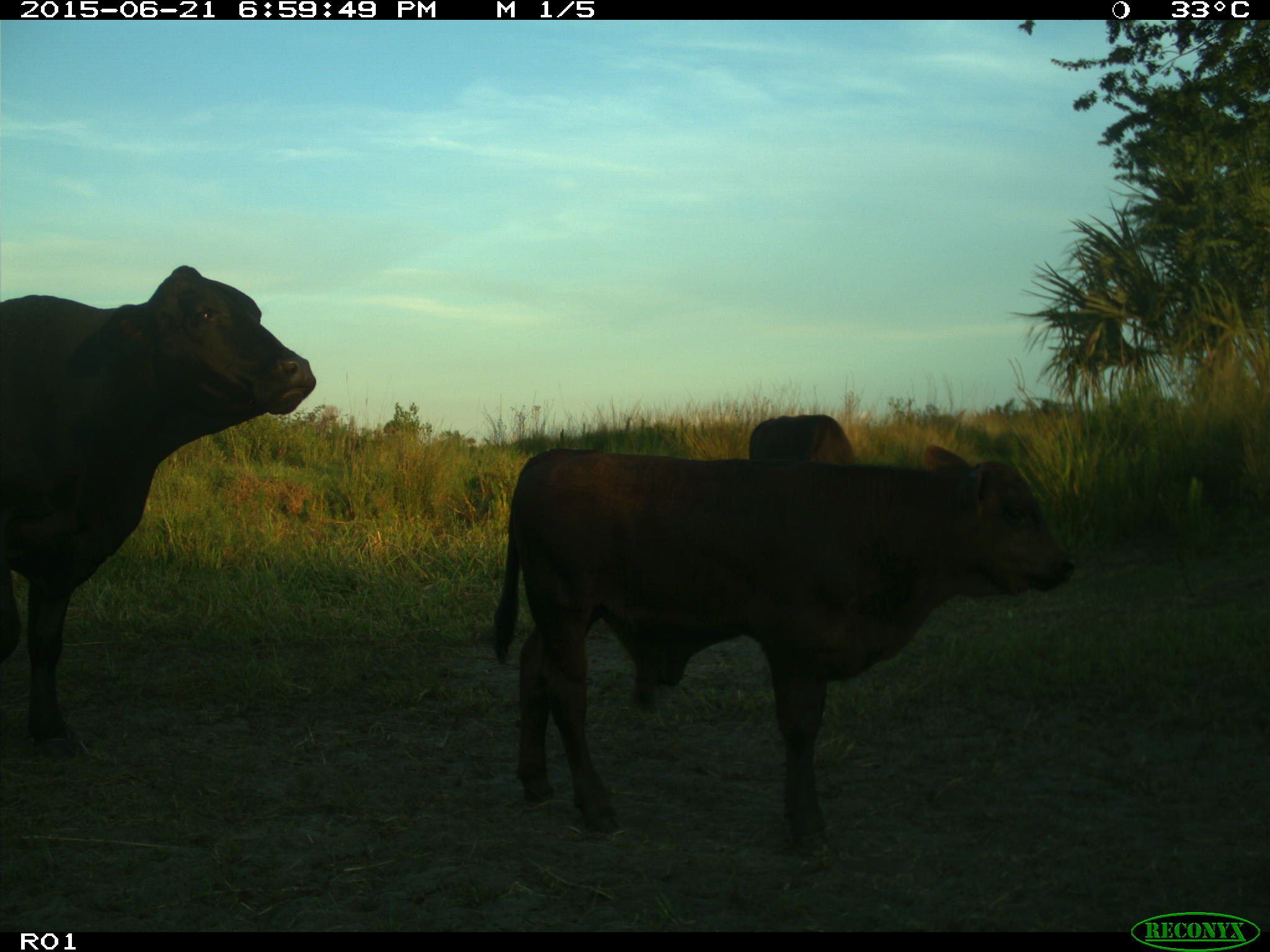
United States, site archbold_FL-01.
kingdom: Animalia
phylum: Chordata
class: Mammalia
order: Artiodactyla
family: Bovidae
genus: Bos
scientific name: Bos taurus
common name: domestic cow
Bos taurus (domestic cow).